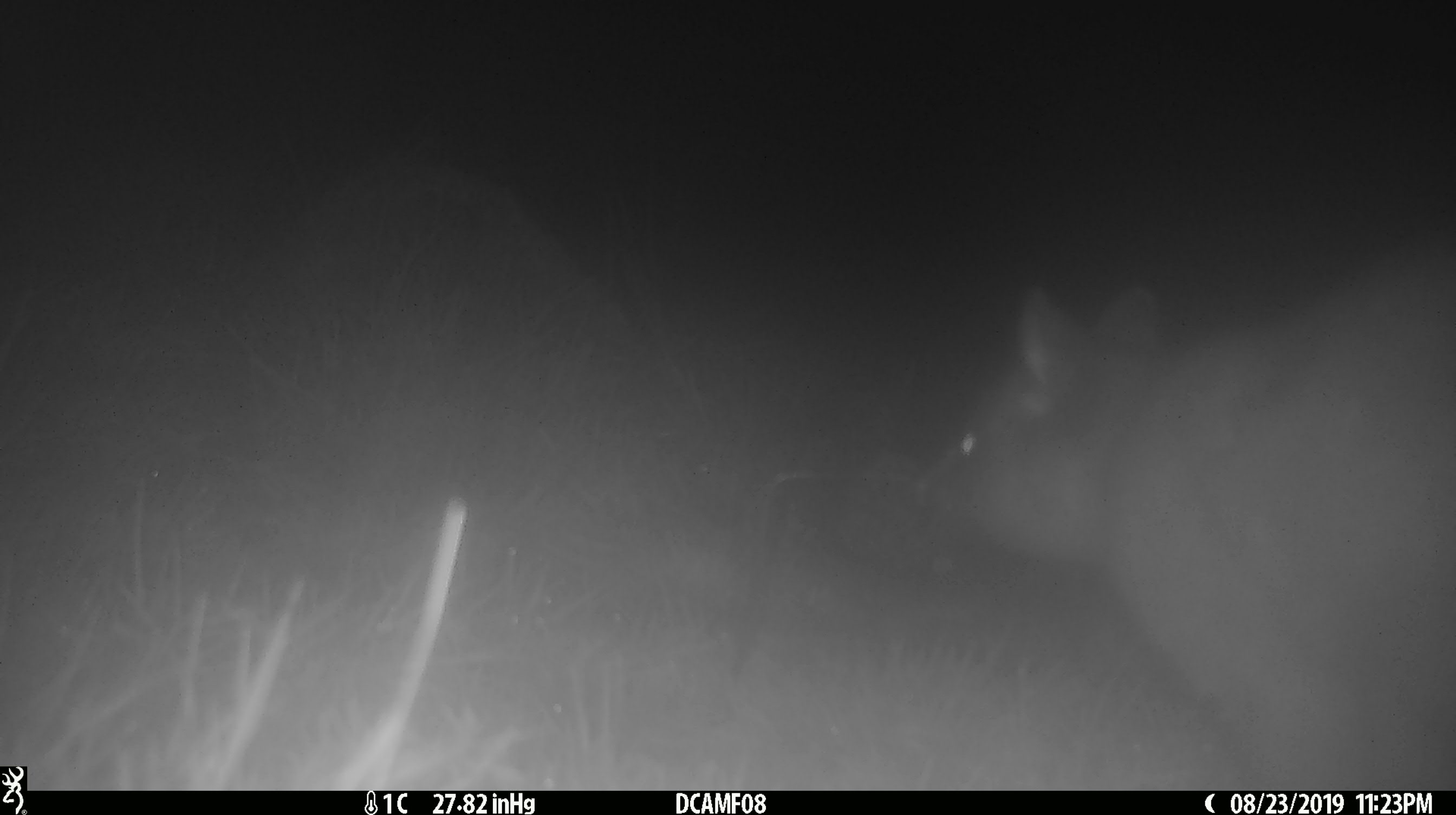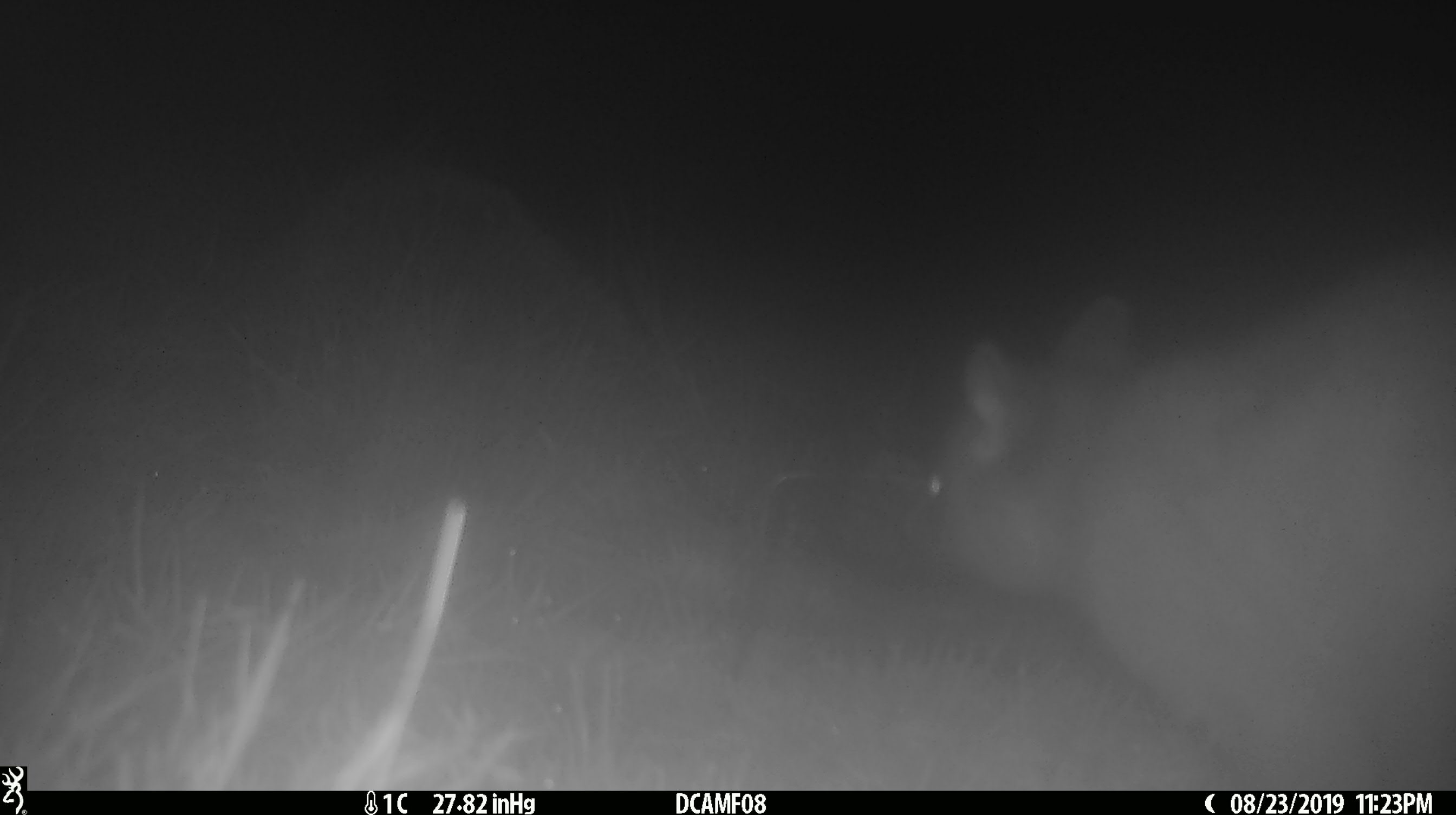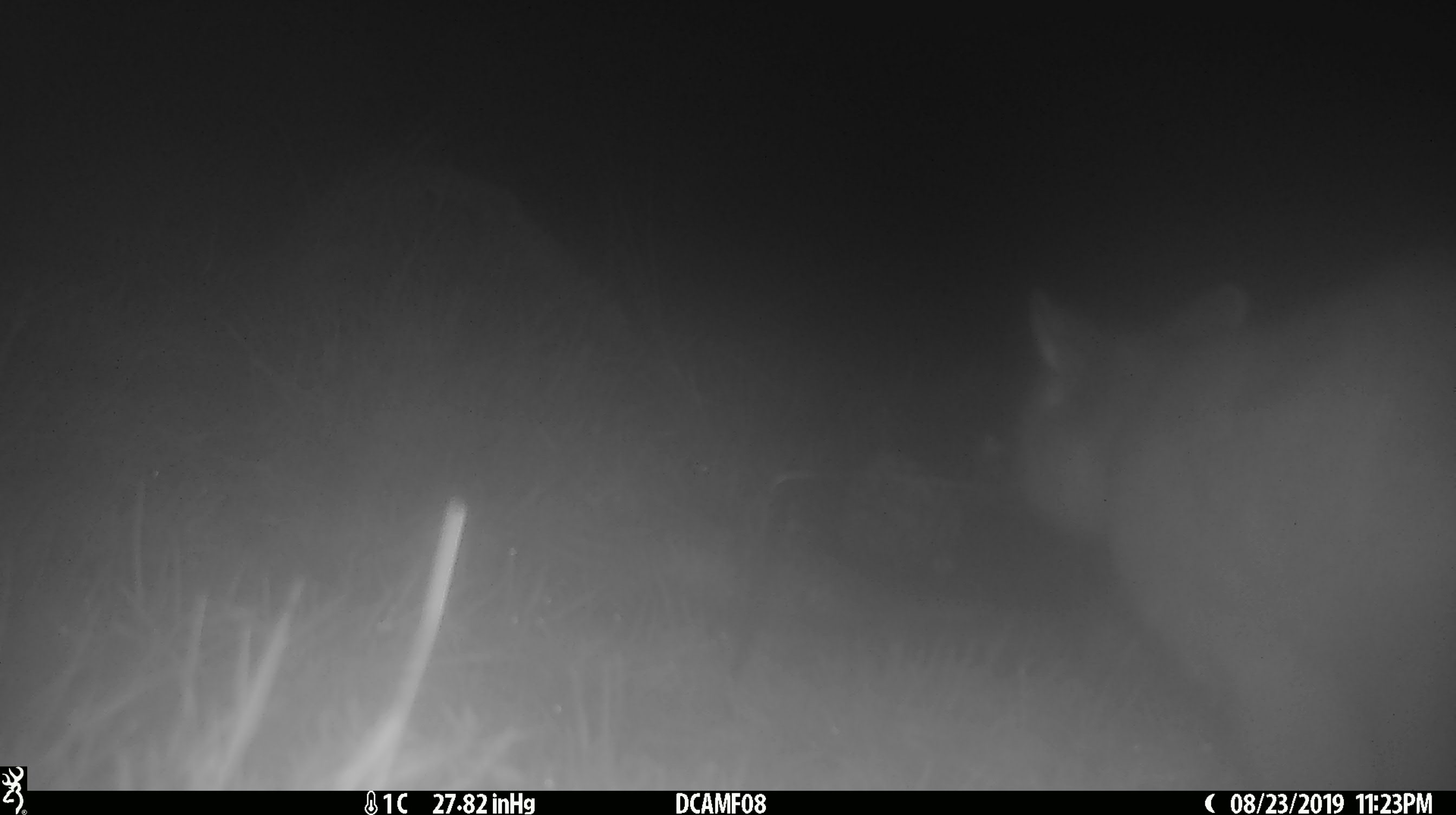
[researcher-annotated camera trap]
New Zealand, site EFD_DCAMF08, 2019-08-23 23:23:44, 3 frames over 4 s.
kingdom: Animalia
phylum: Chordata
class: Mammalia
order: Diprotodontia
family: Phalangeridae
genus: Trichosurus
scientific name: Trichosurus vulpecula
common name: common brushtail possum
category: possum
Possum (common brushtail possum) (Trichosurus vulpecula).